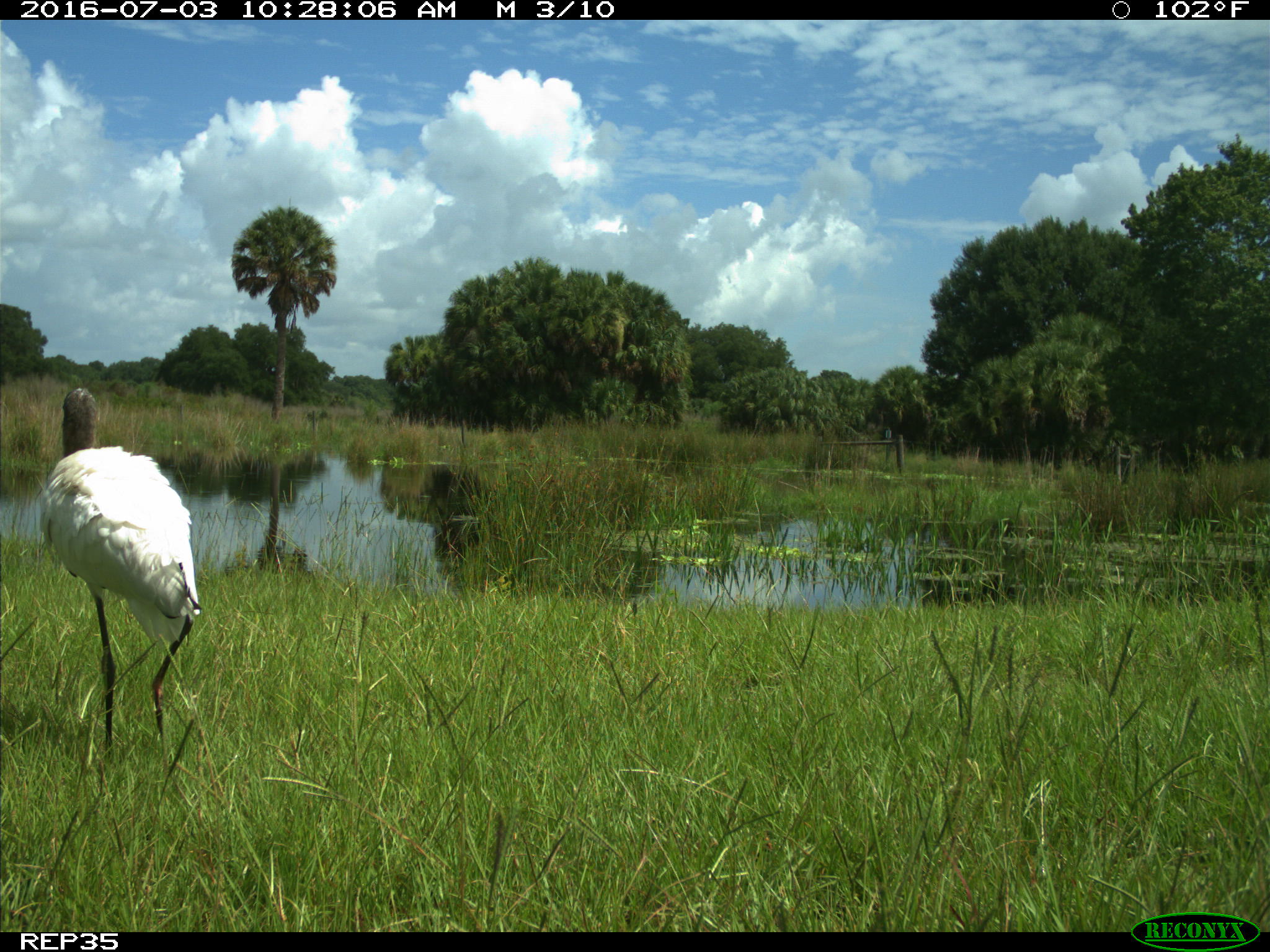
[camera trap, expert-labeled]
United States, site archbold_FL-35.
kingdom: Animalia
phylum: Chordata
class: Aves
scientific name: Aves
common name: birds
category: unidentified bird